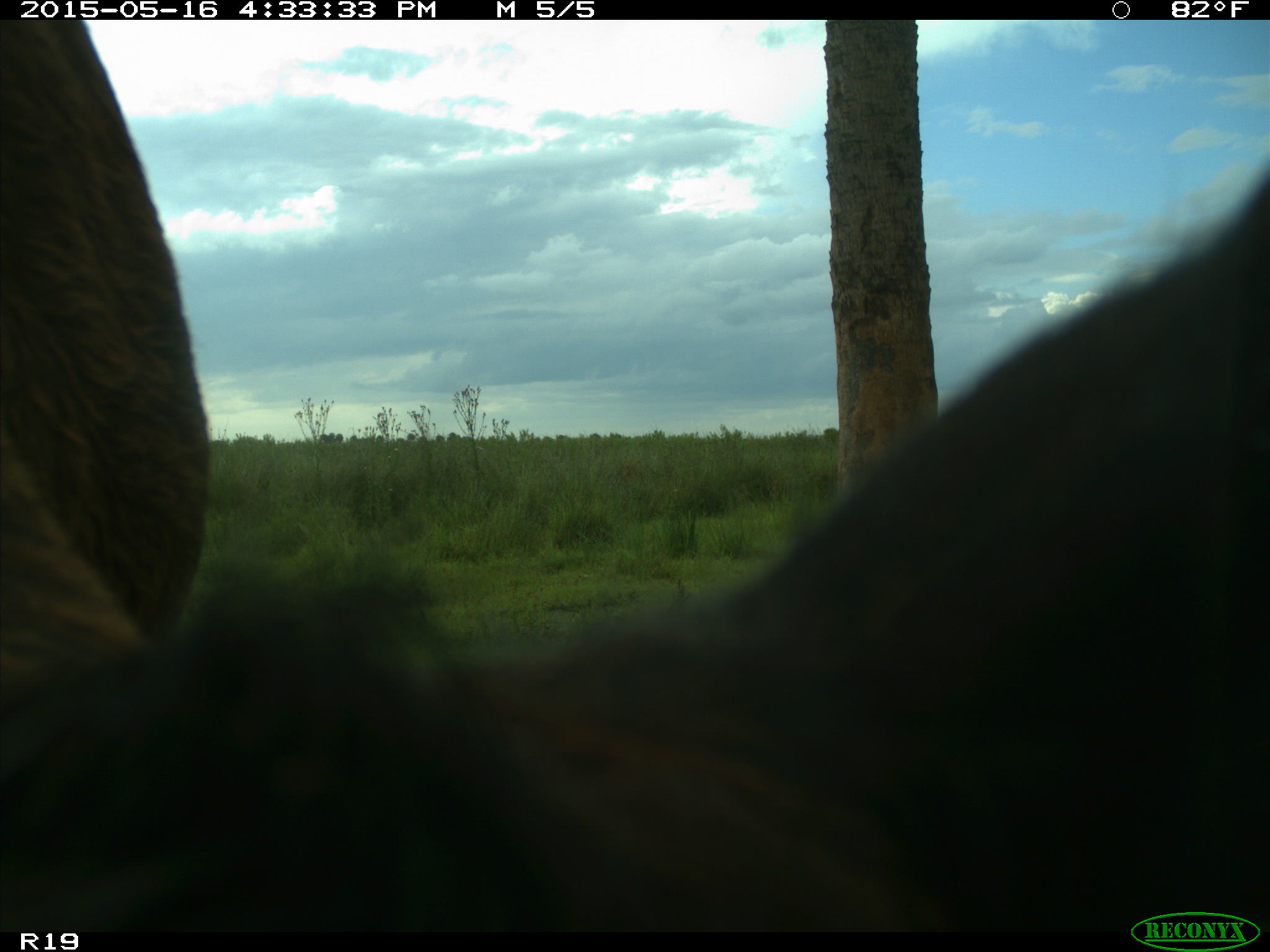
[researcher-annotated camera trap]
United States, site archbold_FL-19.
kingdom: Animalia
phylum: Chordata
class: Mammalia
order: Artiodactyla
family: Bovidae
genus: Bos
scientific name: Bos taurus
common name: domestic cow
Bos taurus (domestic cow).